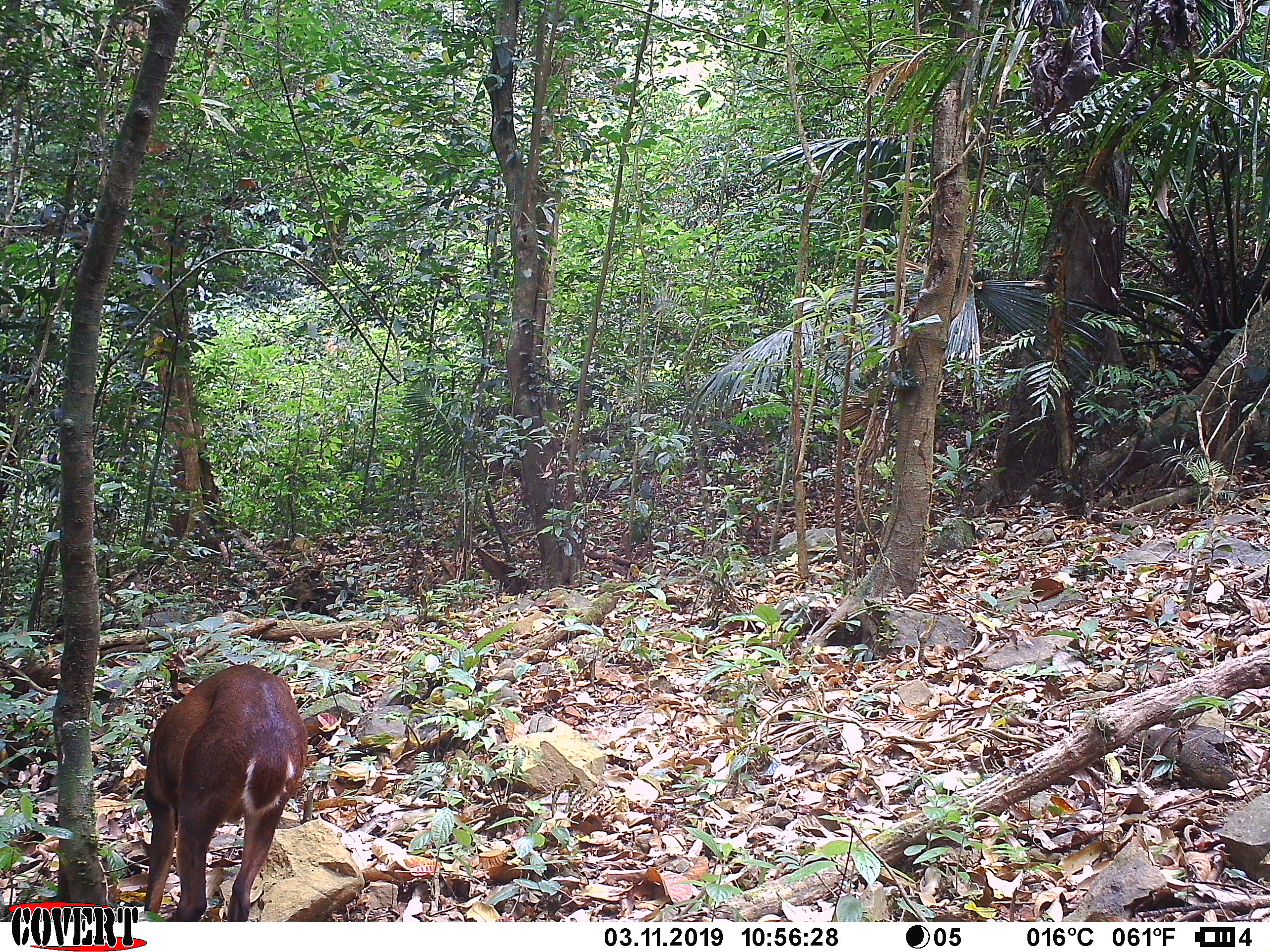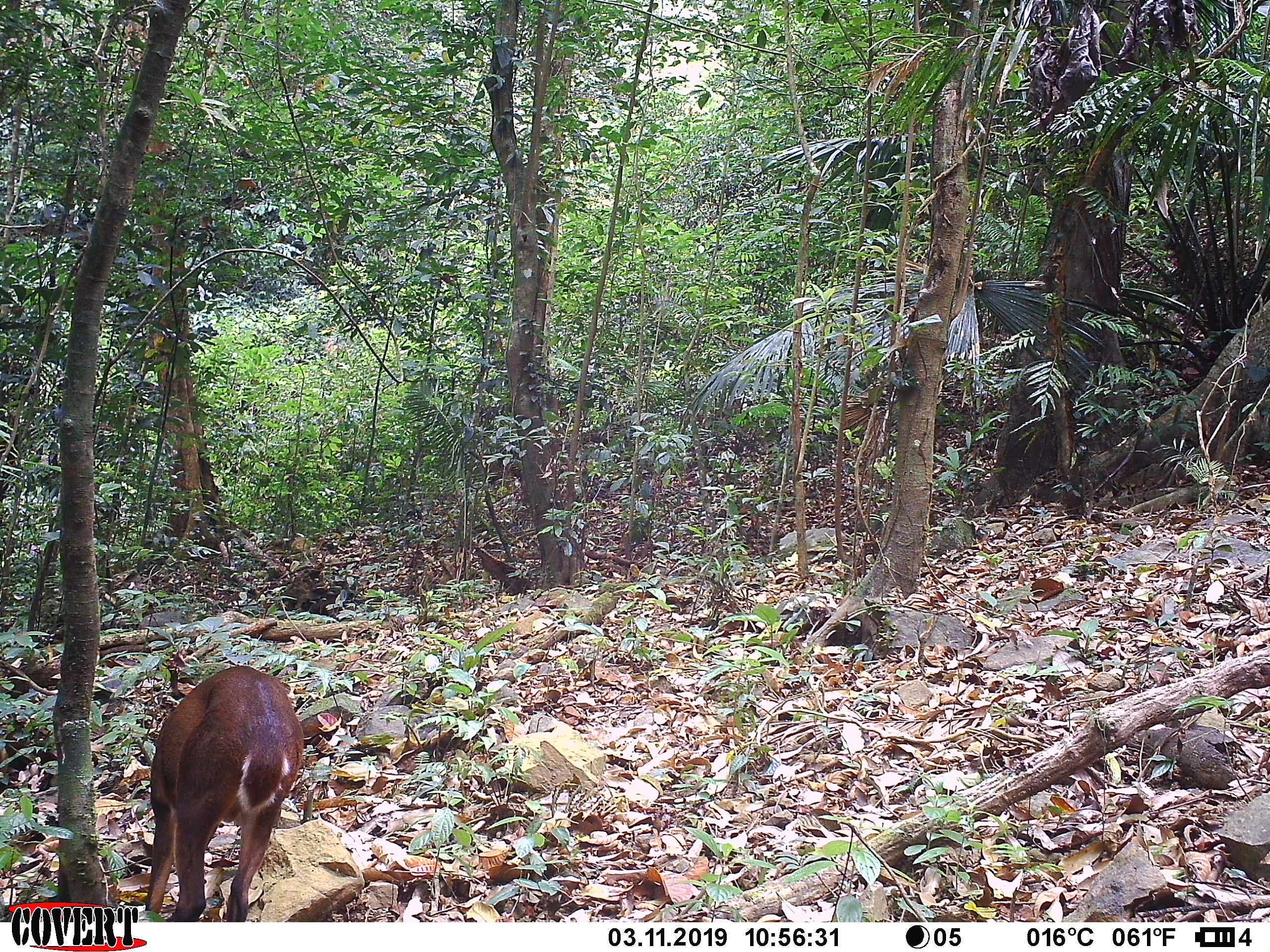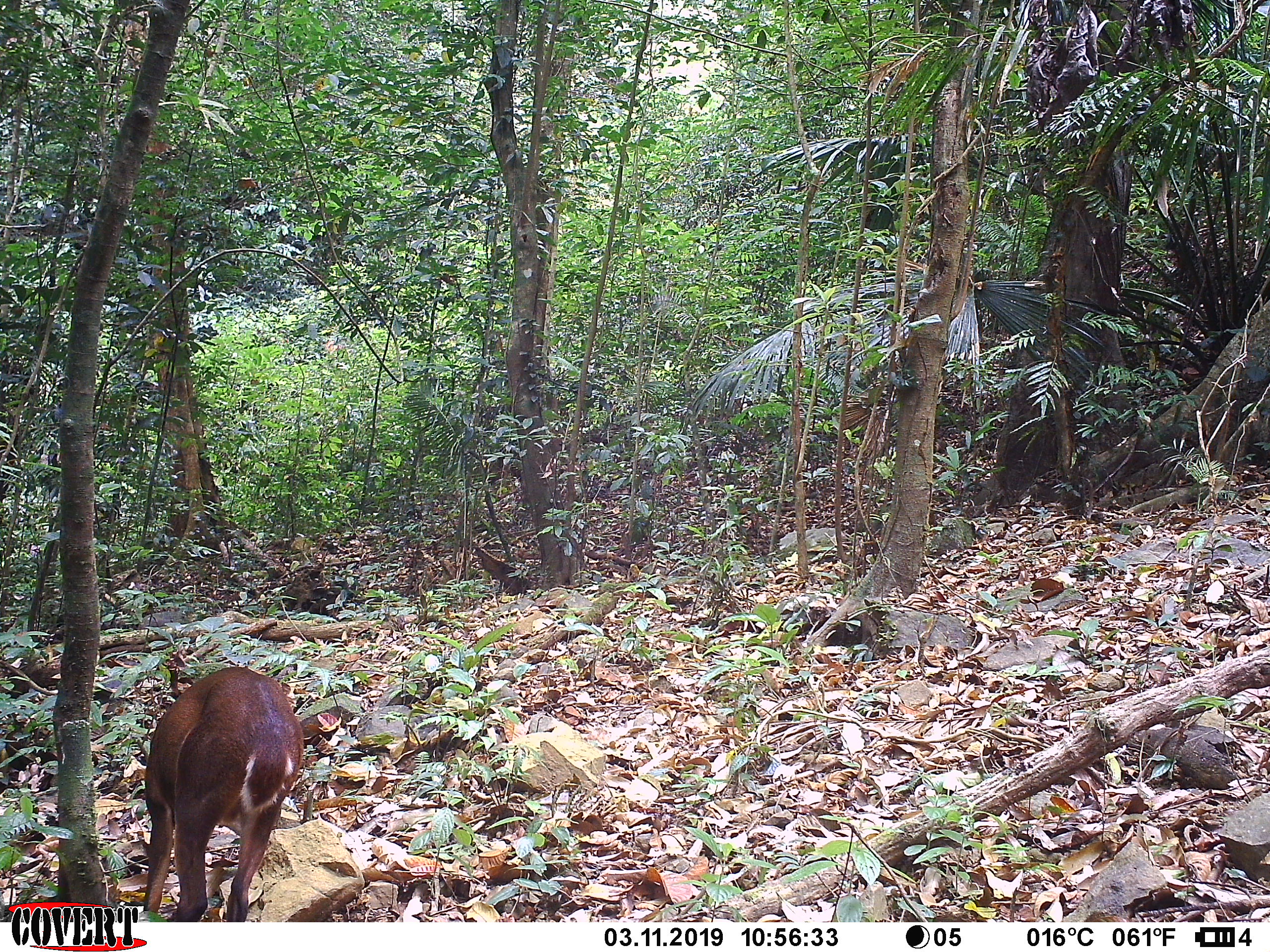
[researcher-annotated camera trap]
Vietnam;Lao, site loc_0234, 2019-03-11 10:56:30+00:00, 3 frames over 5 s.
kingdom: Animalia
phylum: Chordata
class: Mammalia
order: Artiodactyla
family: Cervidae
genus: Muntiacus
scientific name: Muntiacus vuquangensis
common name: large-antlered muntjac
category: large antlered muntjac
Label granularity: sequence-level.